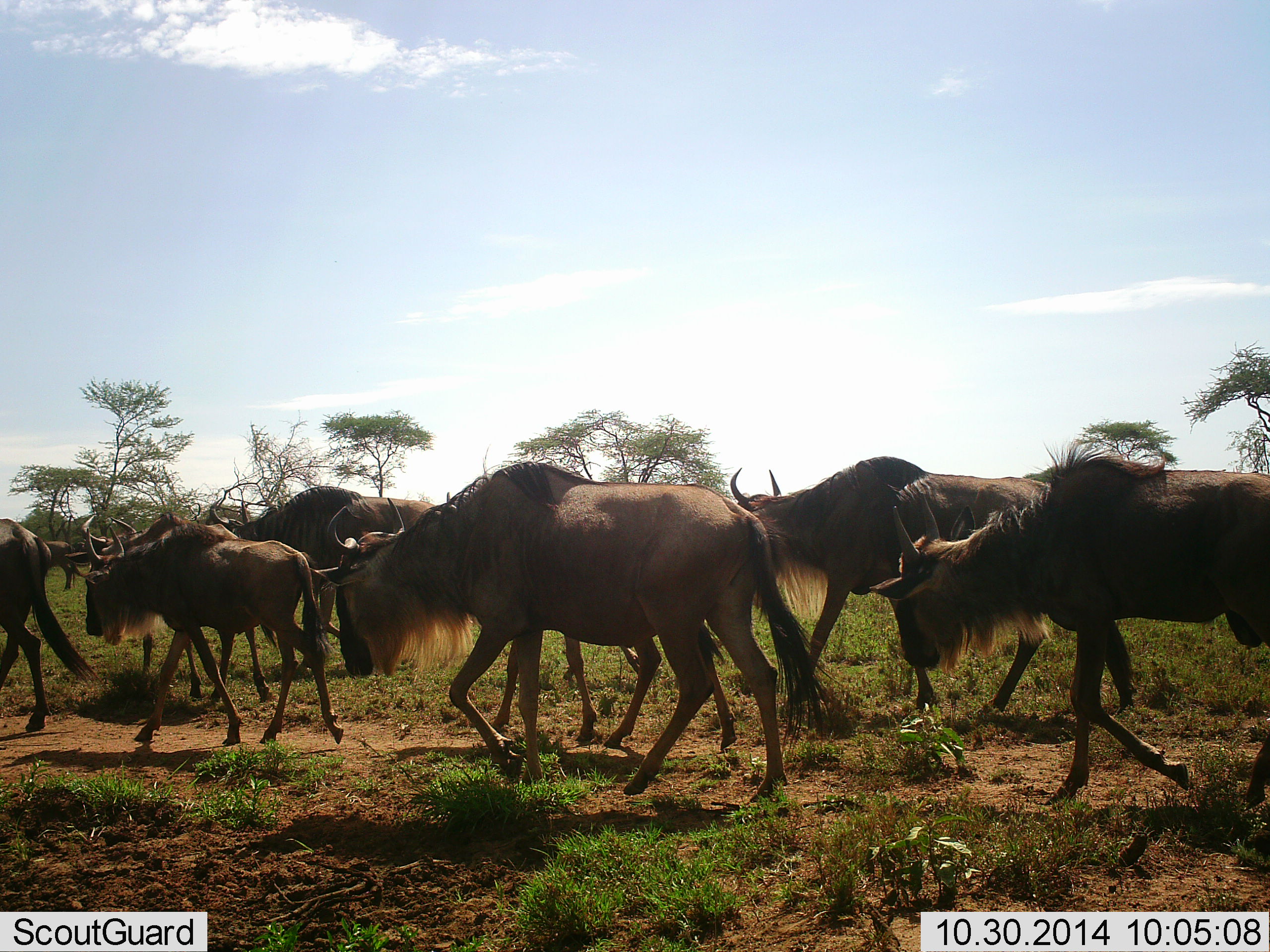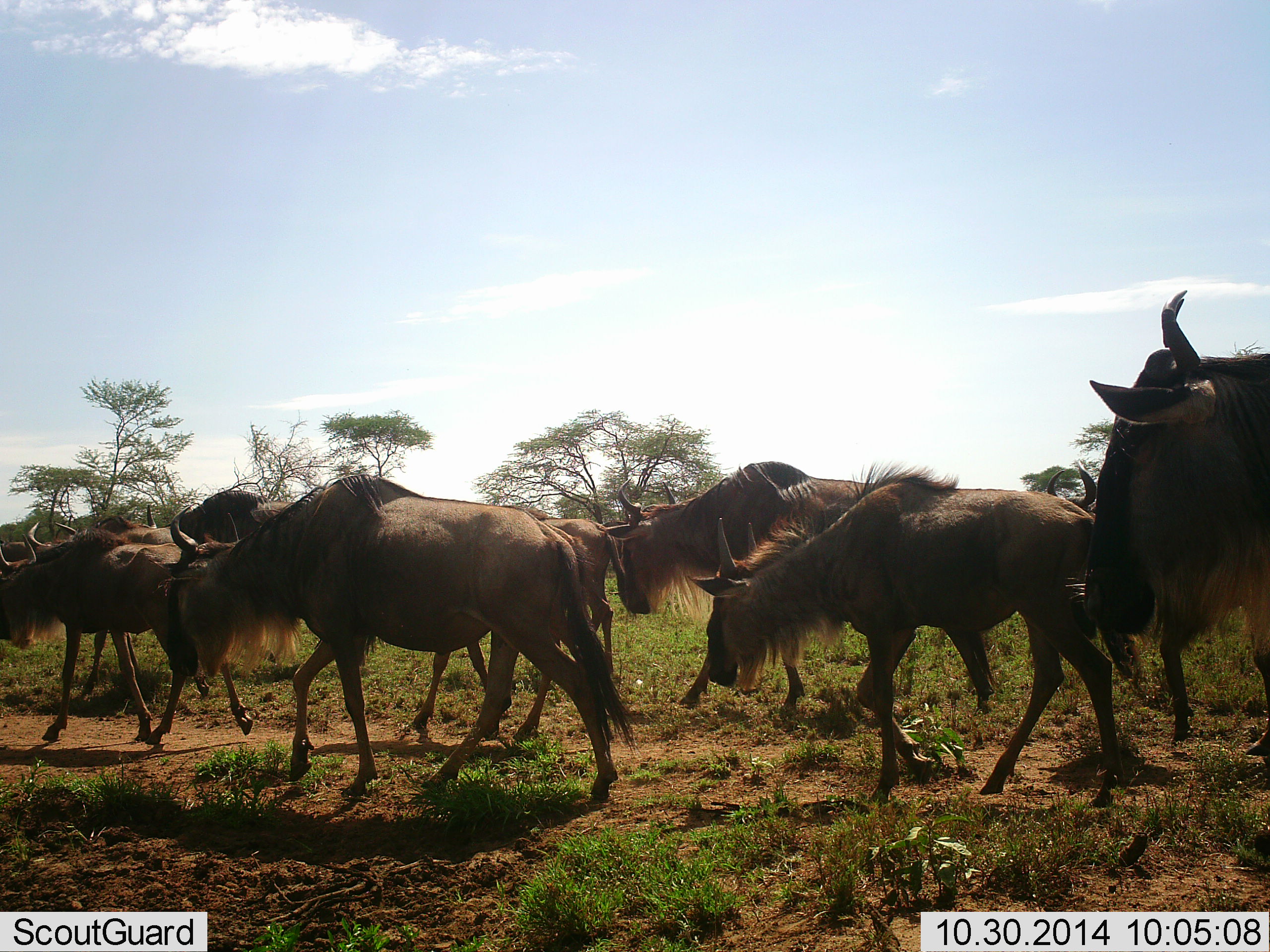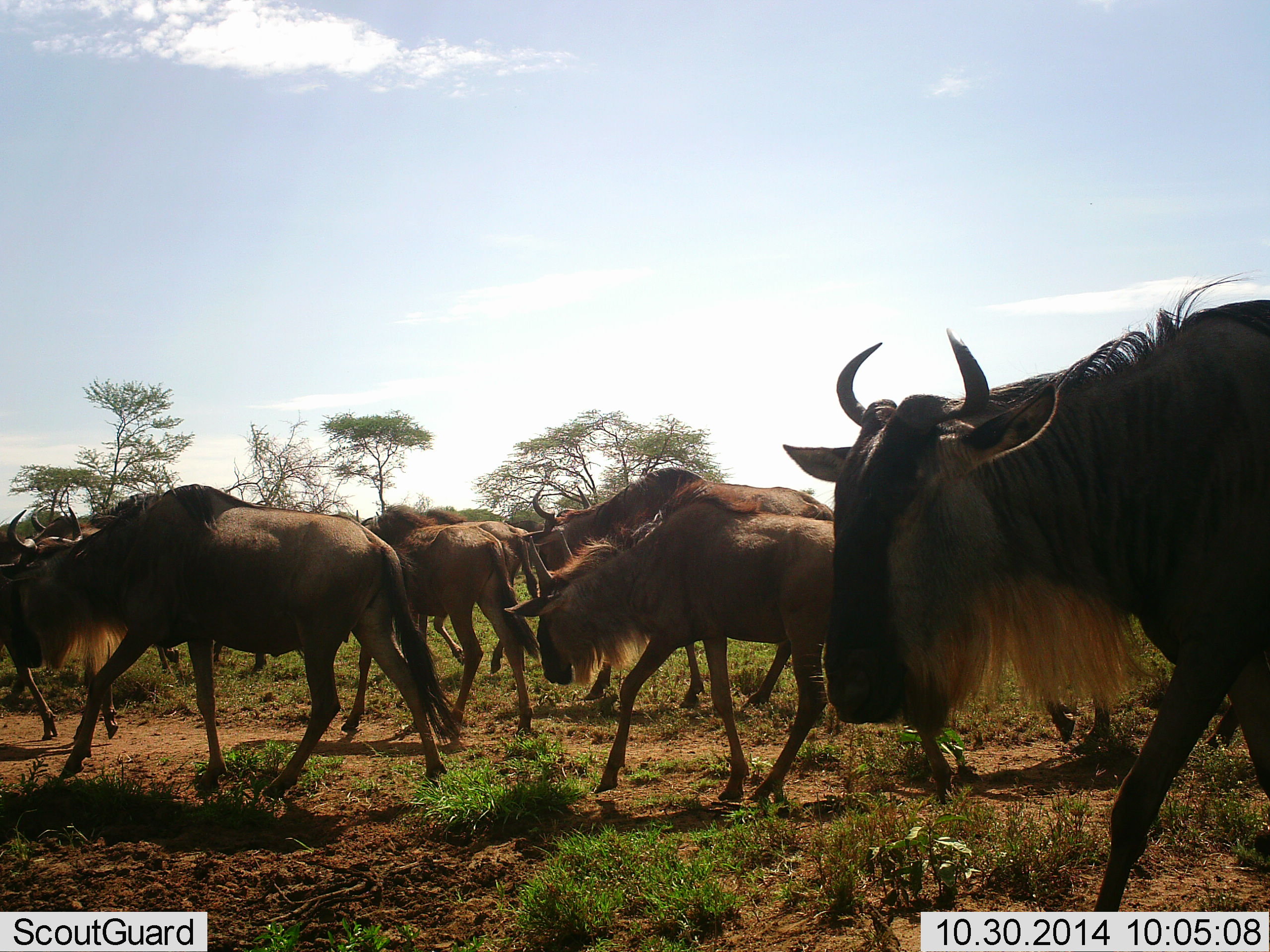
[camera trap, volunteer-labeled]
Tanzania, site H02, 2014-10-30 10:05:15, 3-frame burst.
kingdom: Animalia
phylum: Chordata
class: Mammalia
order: Artiodactyla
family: Bovidae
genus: Connochaetes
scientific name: Connochaetes taurinus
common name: blue wildebeest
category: wildebeest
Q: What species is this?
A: Wildebeest (blue wildebeest) (Connochaetes taurinus).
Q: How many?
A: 9.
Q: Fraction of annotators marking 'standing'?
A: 0%.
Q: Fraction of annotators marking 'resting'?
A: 10%.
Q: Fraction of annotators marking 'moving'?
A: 90%.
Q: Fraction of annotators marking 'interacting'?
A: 10%.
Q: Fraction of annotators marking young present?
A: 10%.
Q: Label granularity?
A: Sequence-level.